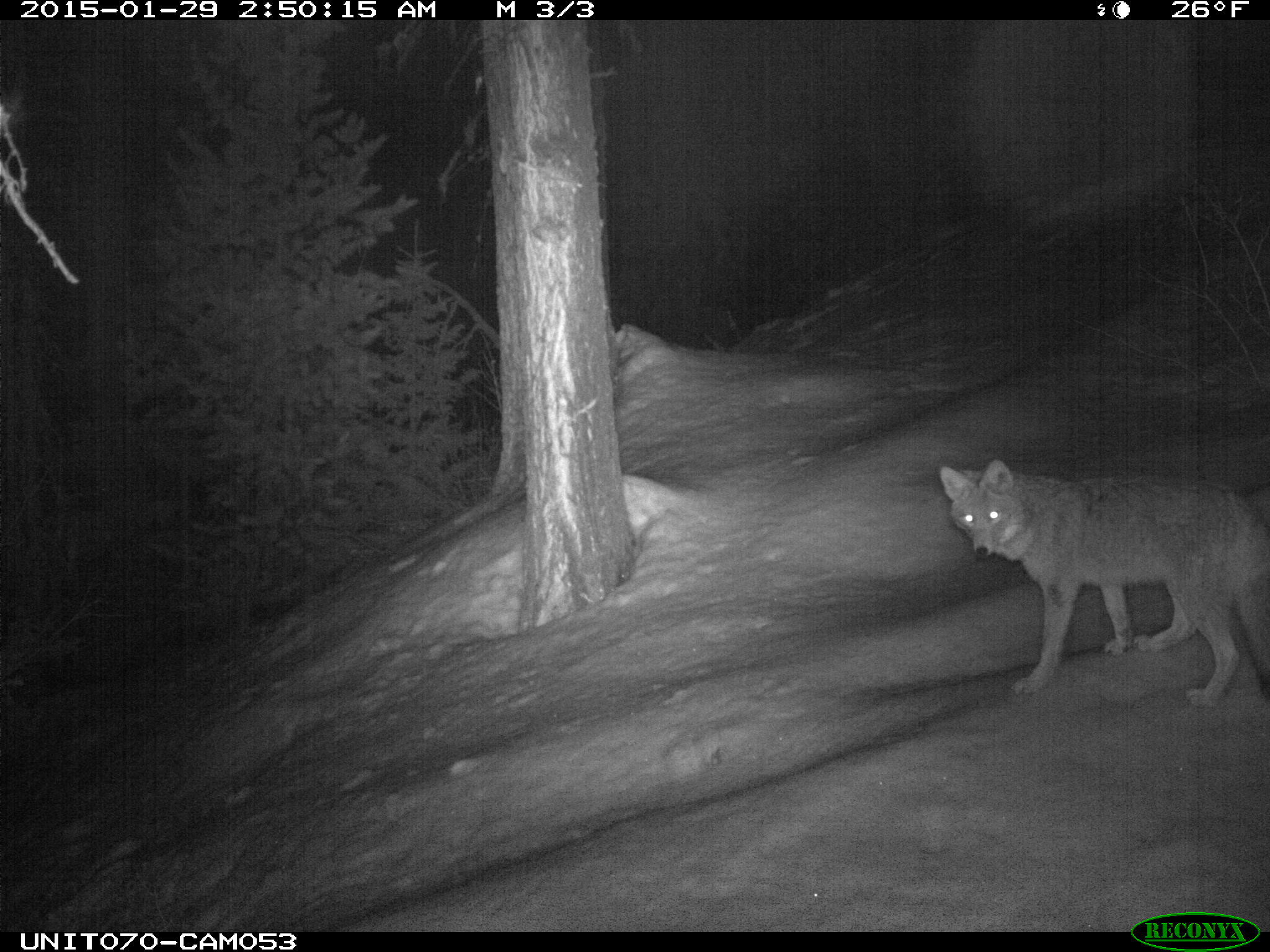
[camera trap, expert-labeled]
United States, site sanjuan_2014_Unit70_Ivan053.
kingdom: Animalia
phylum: Chordata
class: Mammalia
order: Carnivora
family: Canidae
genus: Canis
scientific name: Canis latrans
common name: coyote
Canis latrans (coyote).